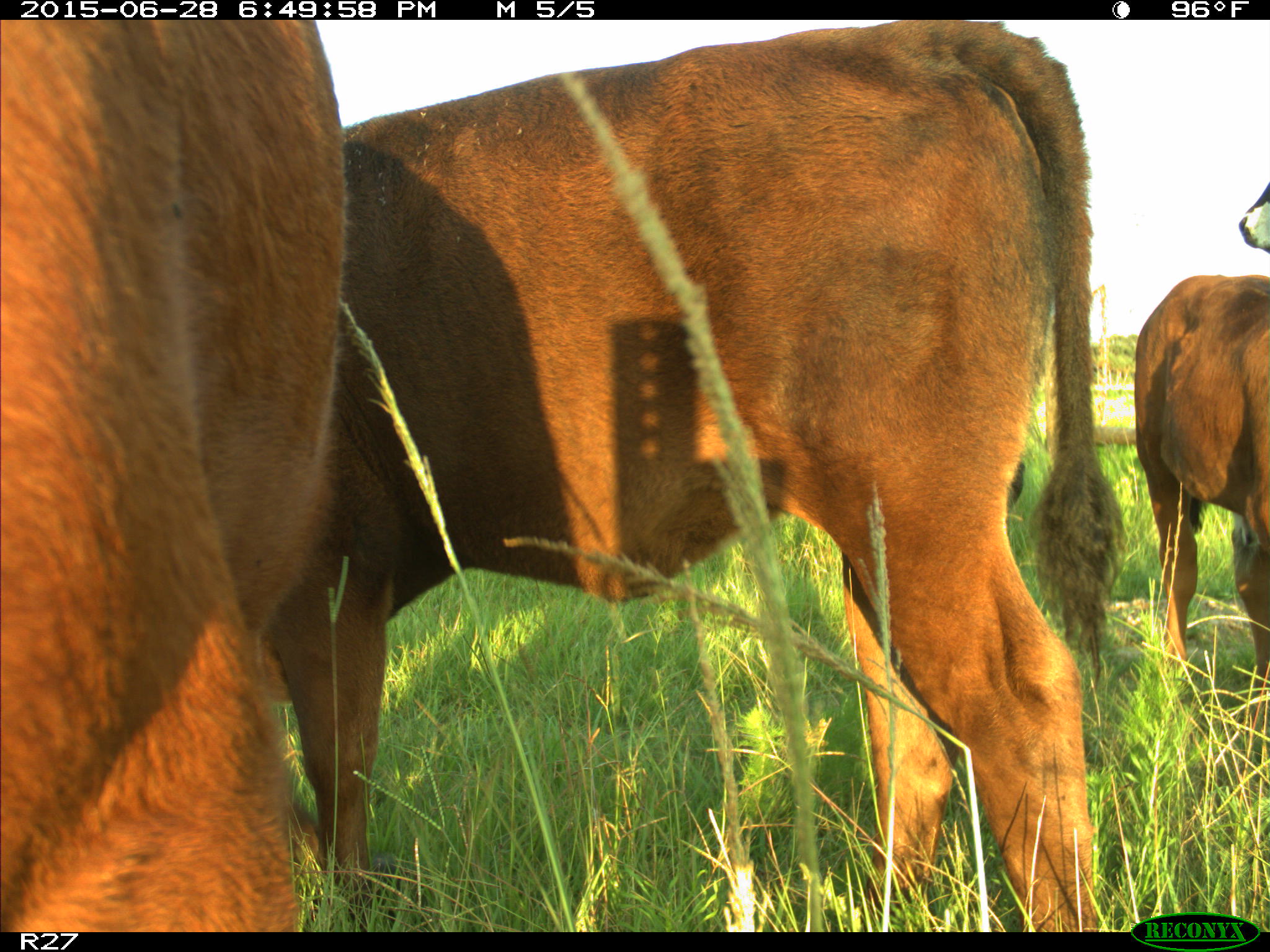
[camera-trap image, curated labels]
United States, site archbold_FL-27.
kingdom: Animalia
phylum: Chordata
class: Mammalia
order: Artiodactyla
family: Bovidae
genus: Bos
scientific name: Bos taurus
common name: domestic cow